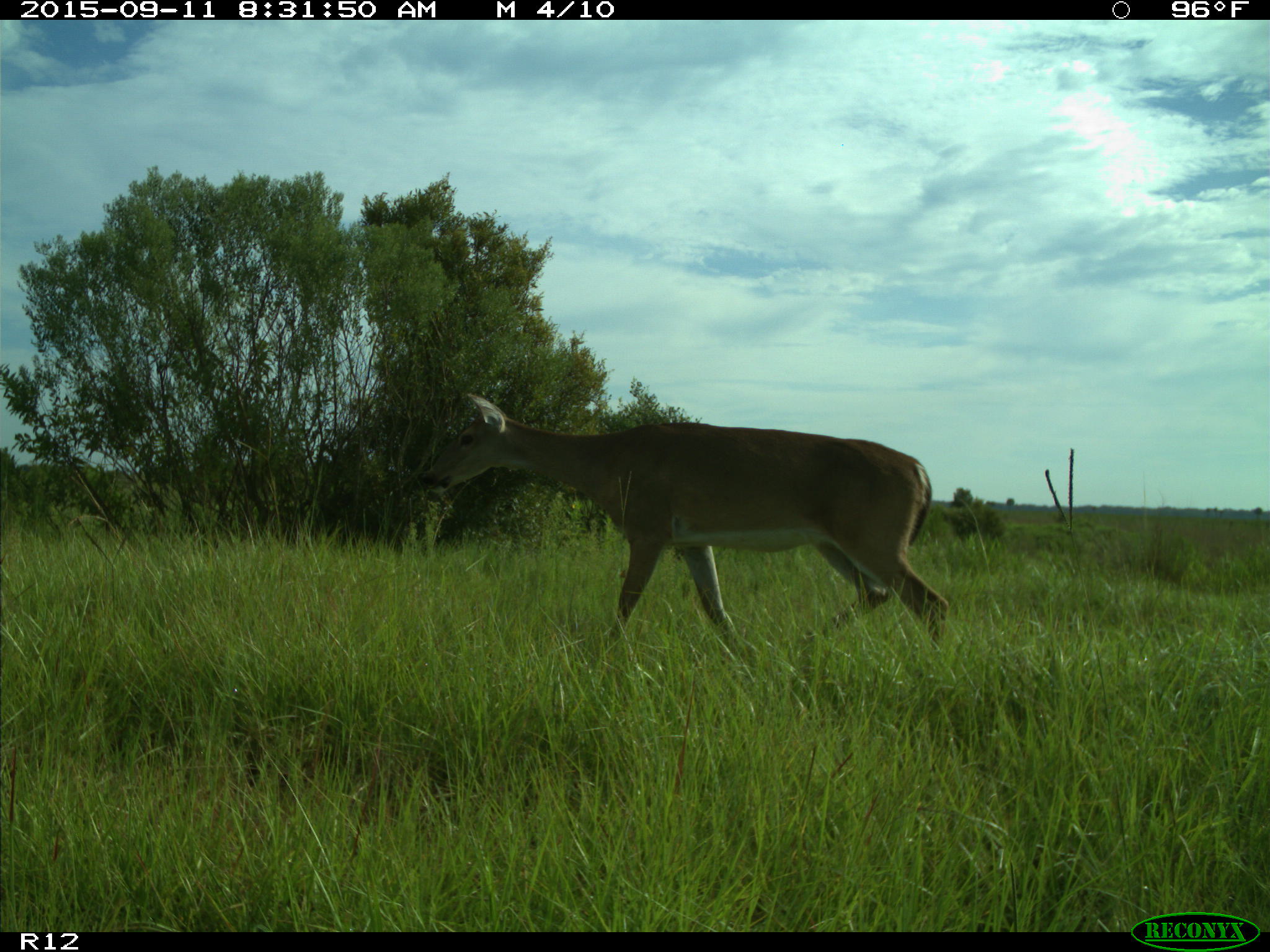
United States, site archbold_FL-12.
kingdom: Animalia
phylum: Chordata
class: Mammalia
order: Artiodactyla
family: Cervidae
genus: Odocoileus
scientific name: Odocoileus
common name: deer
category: unidentified deer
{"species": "unidentified deer (deer) (Odocoileus)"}